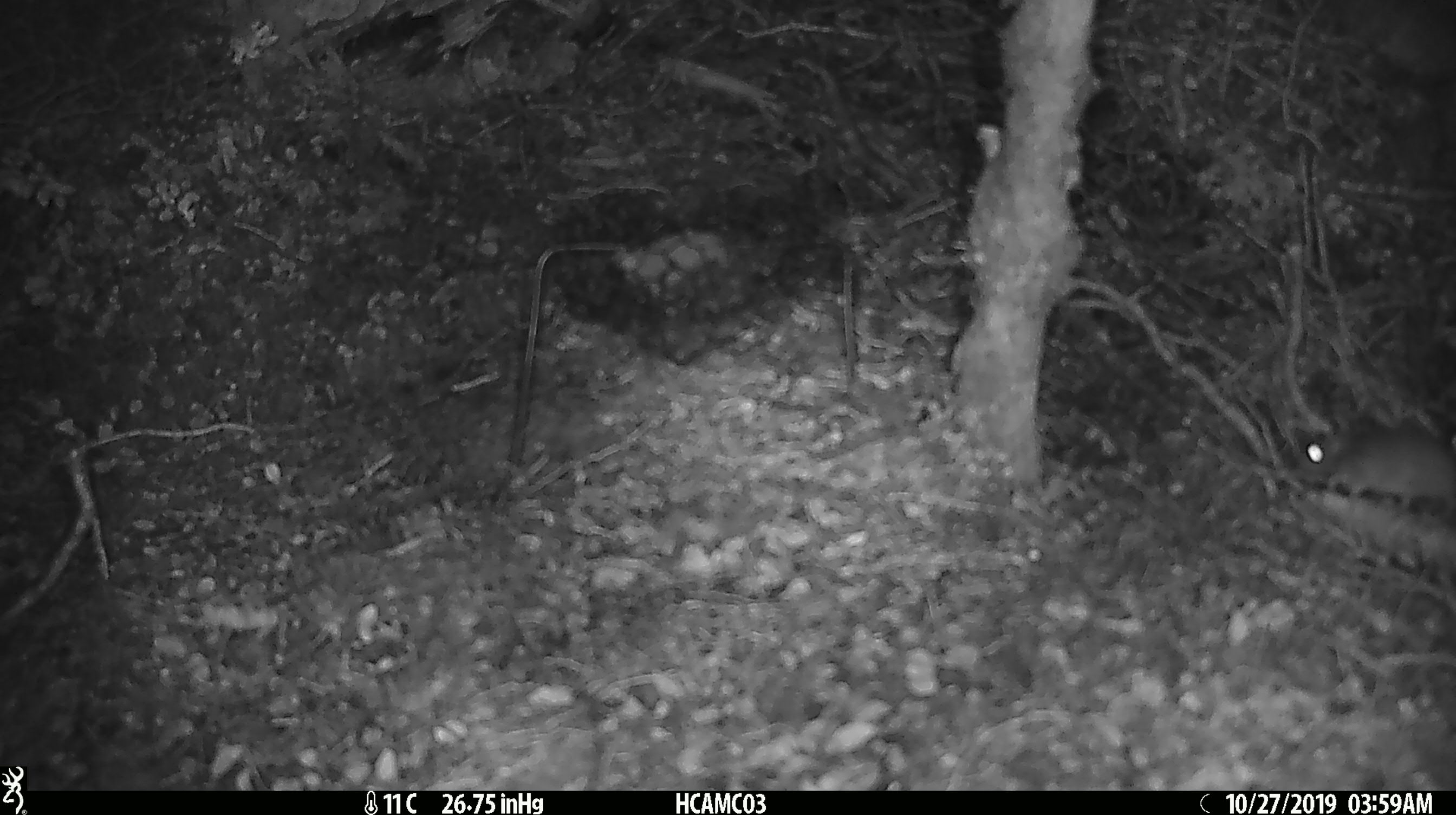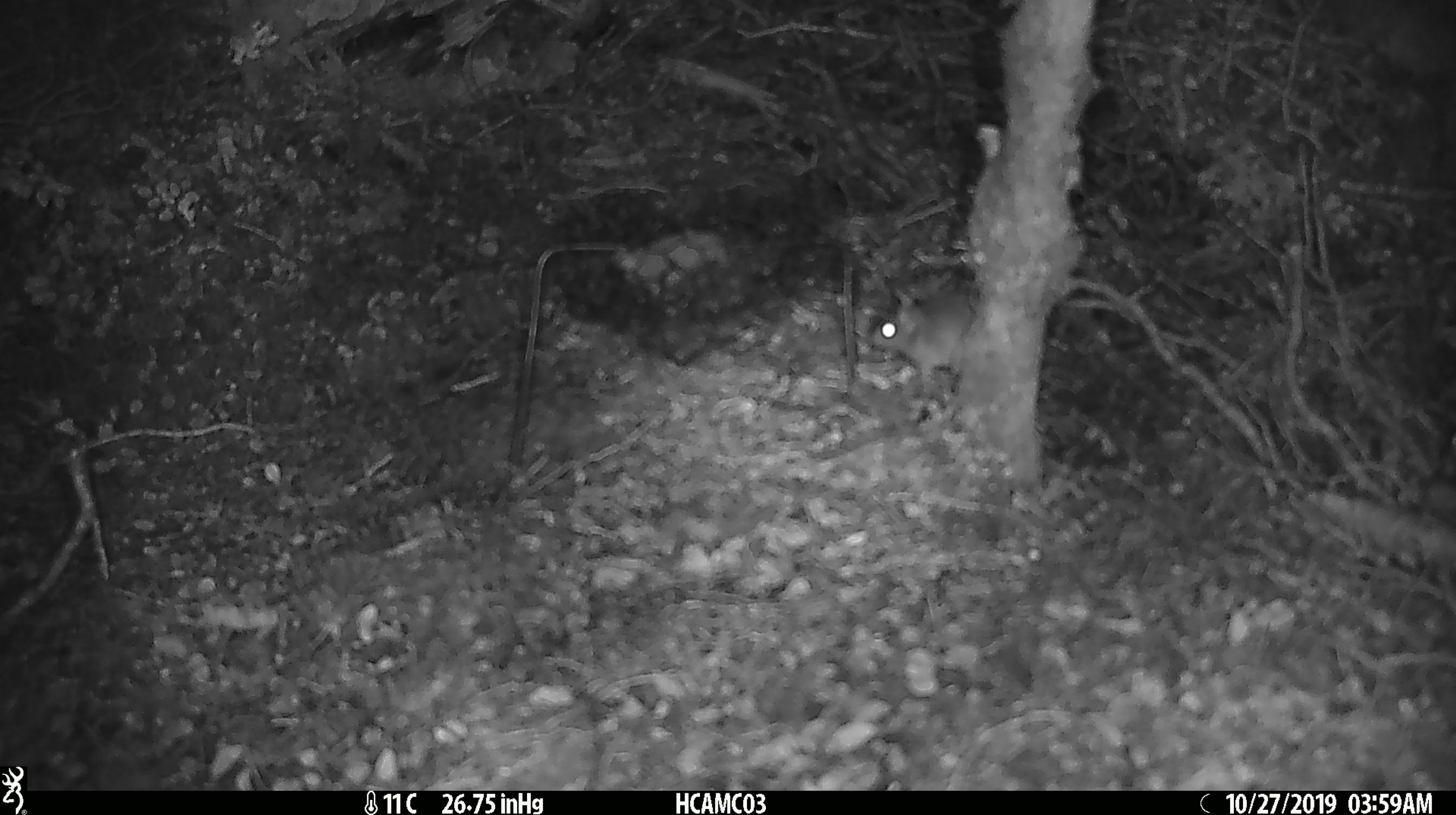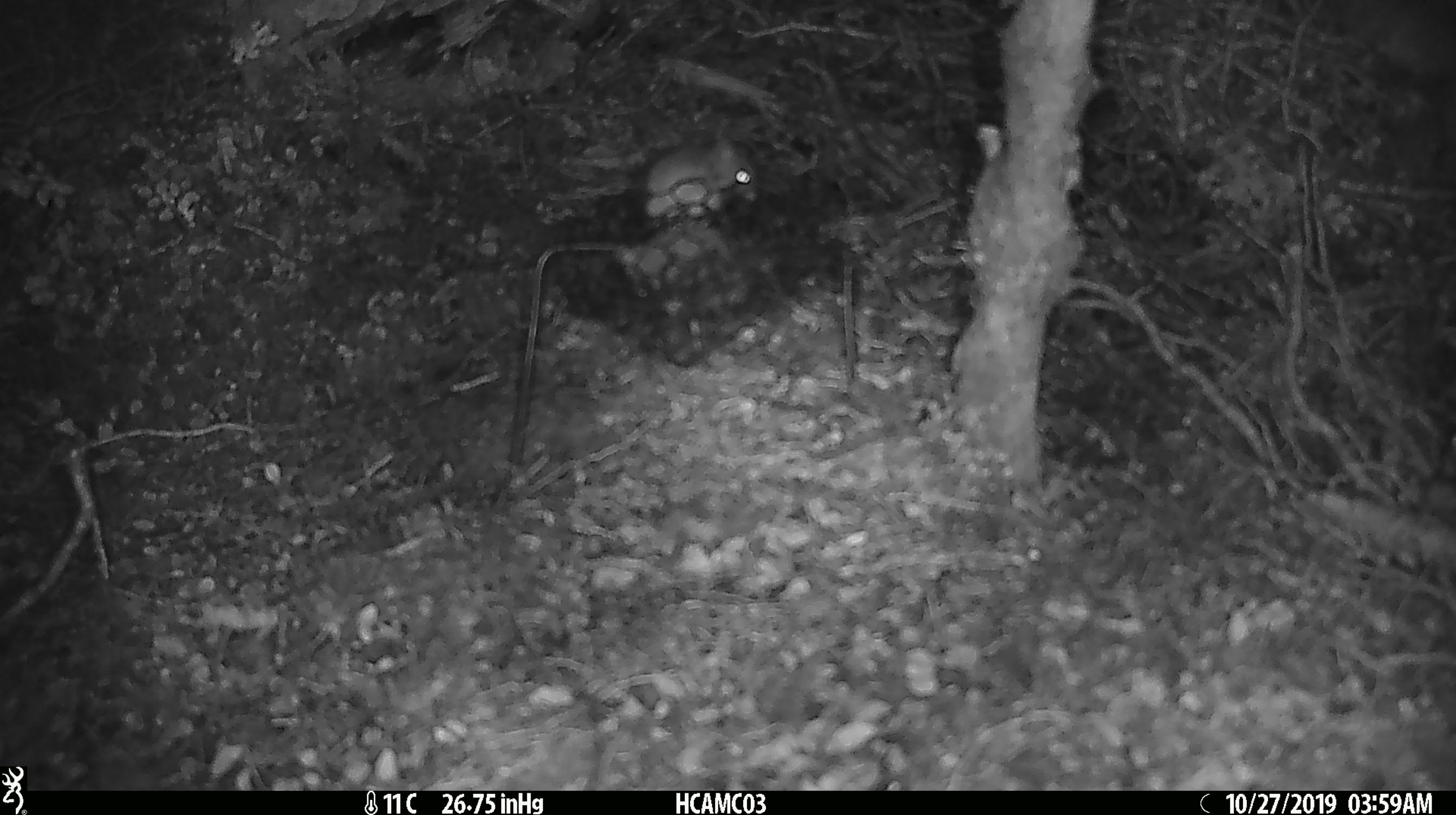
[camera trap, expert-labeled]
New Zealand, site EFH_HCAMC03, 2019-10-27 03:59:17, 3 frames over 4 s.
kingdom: Animalia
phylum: Chordata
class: Mammalia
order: Rodentia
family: Muridae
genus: Mus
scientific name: Mus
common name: mouse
Mouse (Mus).